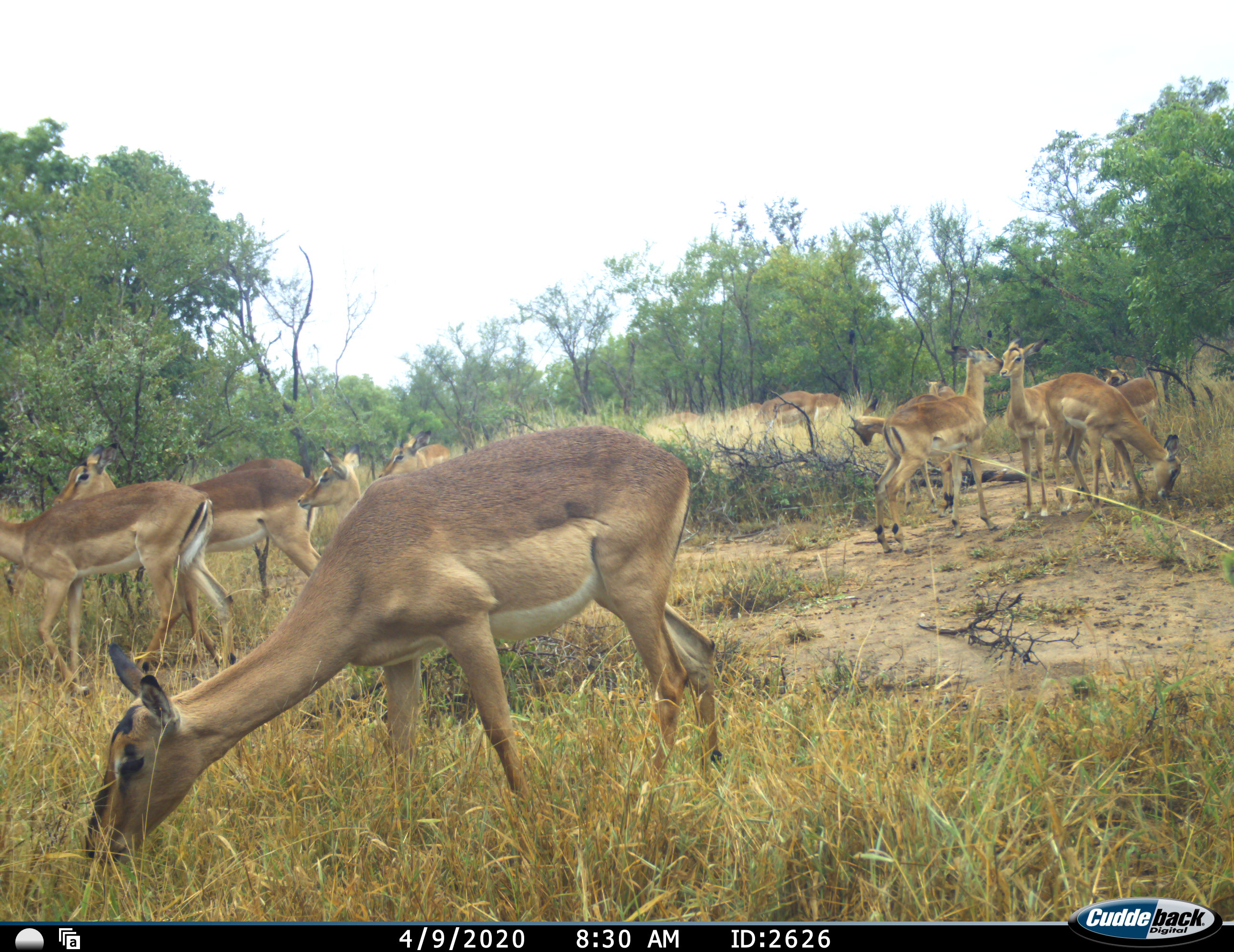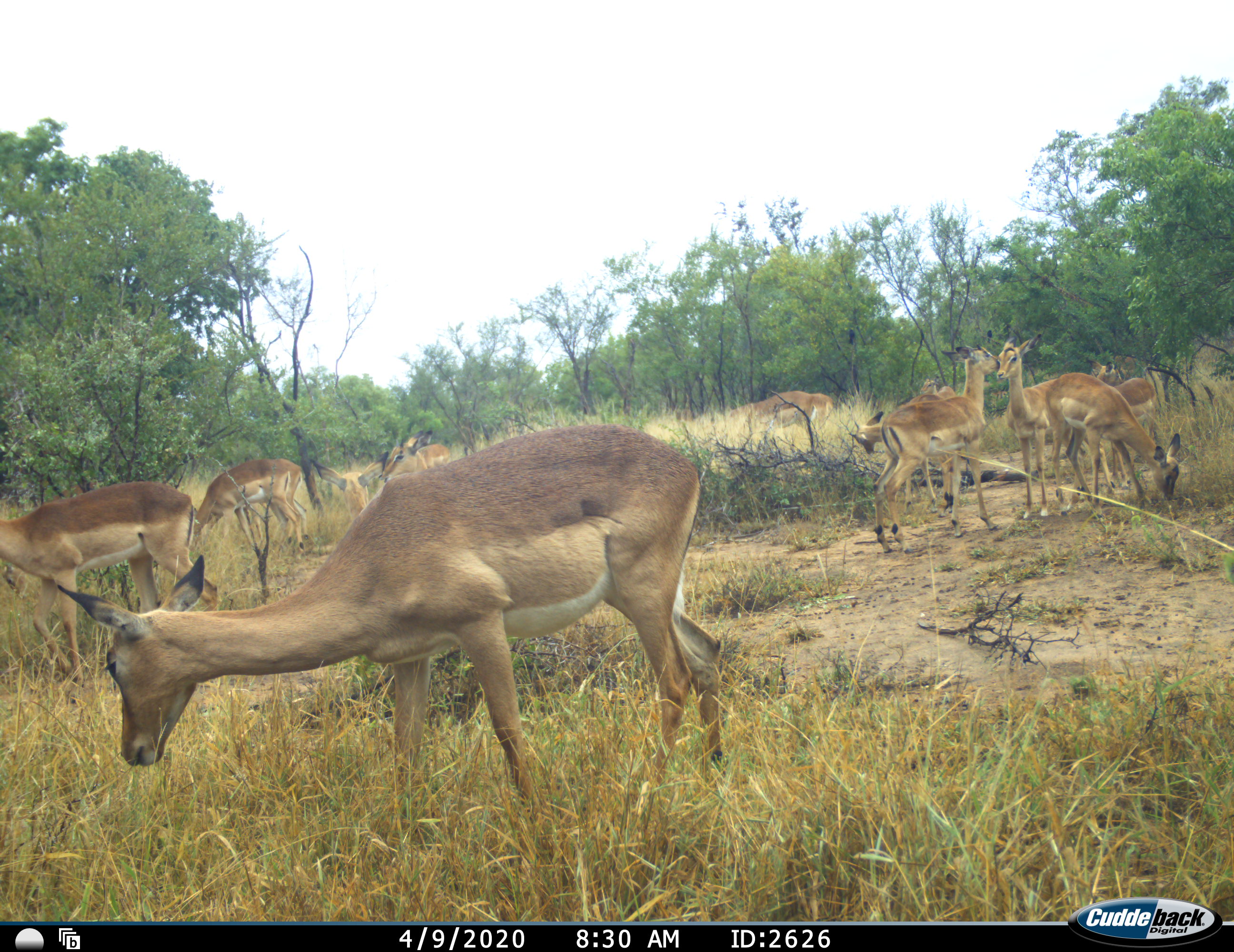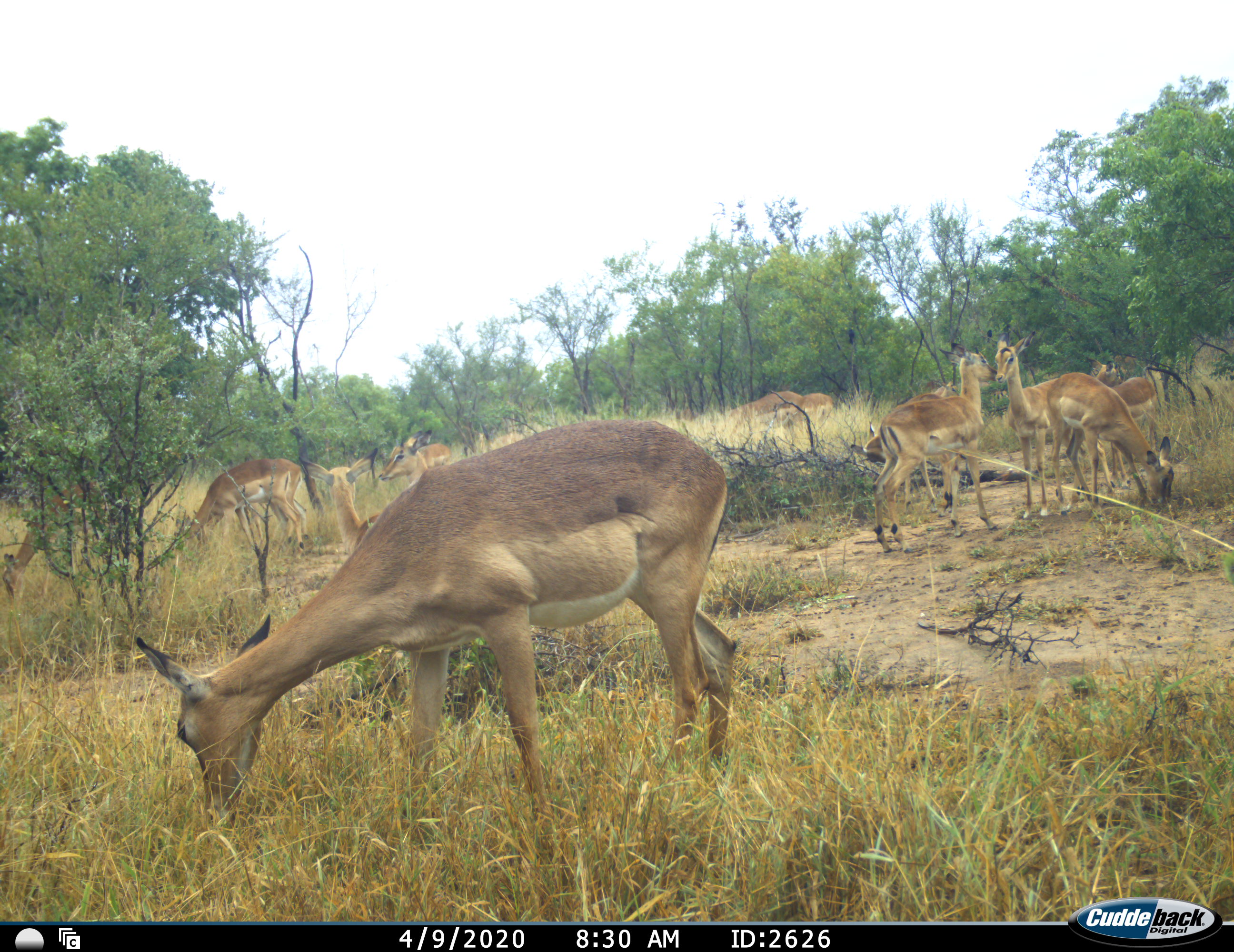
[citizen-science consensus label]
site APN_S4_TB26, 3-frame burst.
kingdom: Animalia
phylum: Chordata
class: Mammalia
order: Artiodactyla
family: Bovidae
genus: Aepyceros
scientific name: Aepyceros melampus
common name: impala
Impala (Aepyceros melampus), count 11-50. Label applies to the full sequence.